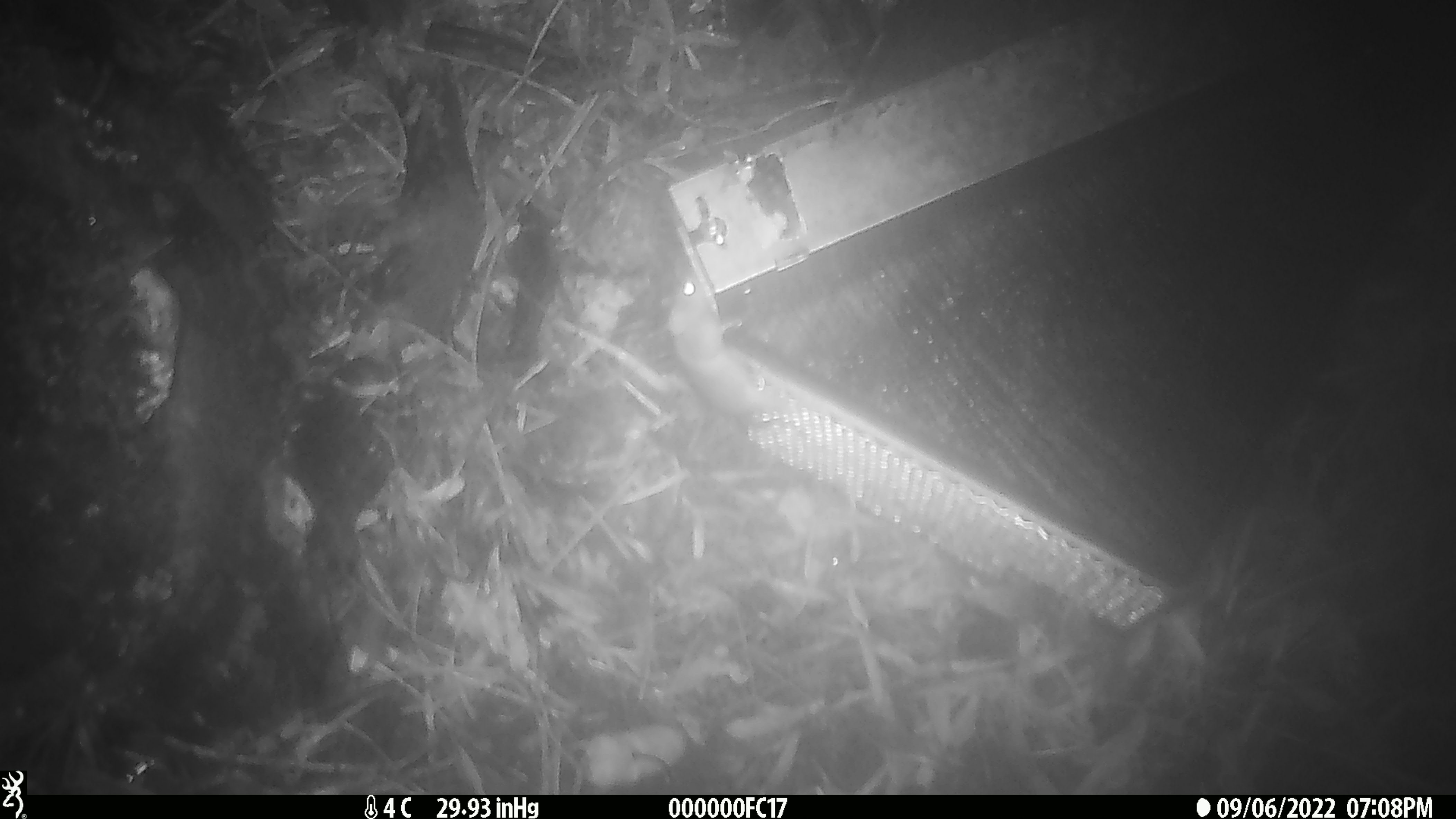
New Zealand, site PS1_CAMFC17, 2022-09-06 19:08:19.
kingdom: Animalia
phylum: Chordata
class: Mammalia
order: Rodentia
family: Muridae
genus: Mus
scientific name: Mus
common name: mouse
Mouse (Mus).